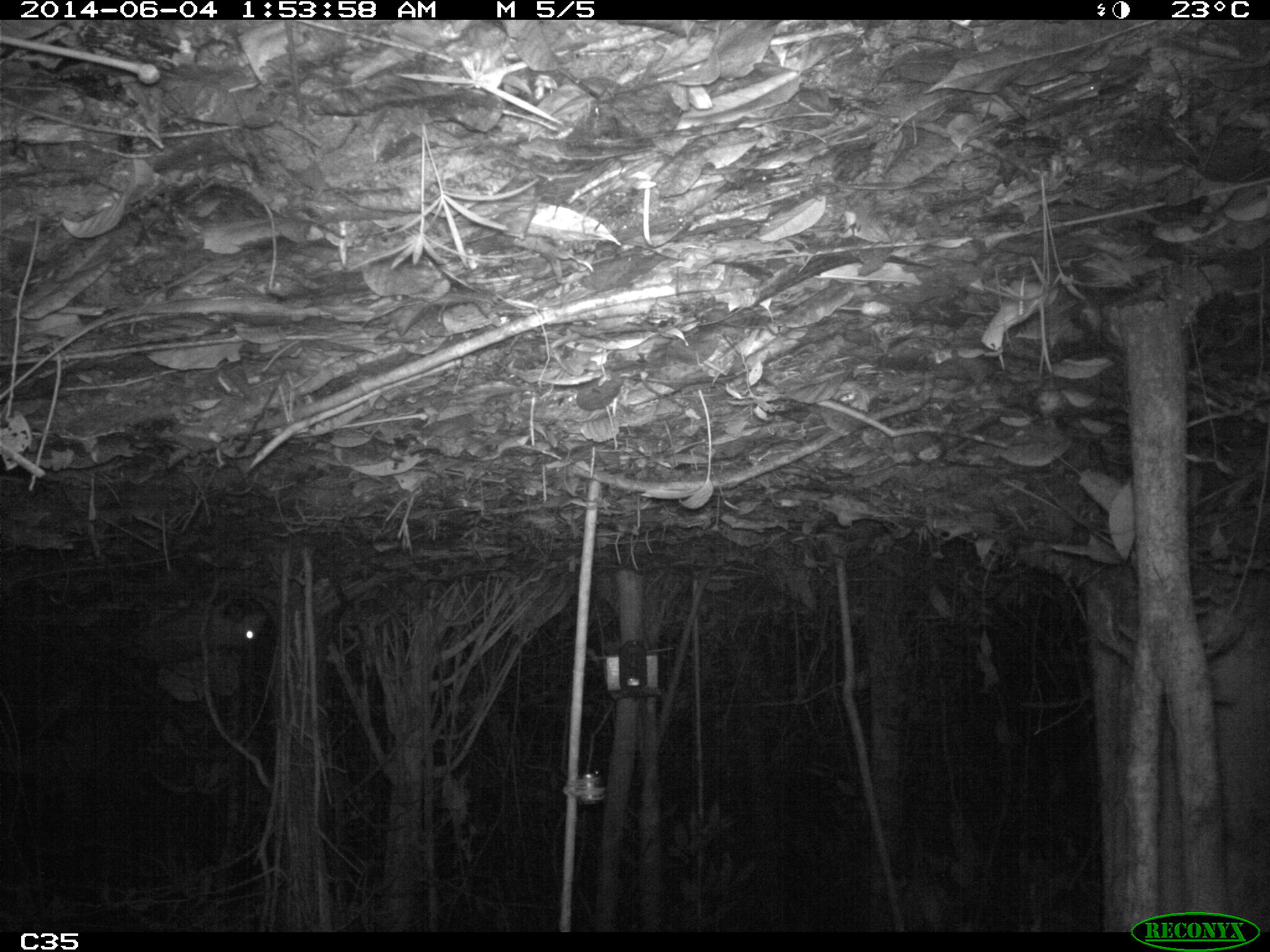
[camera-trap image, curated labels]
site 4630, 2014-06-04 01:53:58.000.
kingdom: Animalia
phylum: Chordata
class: Mammalia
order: Rodentia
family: Cuniculidae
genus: Cuniculus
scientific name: Cuniculus paca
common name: spotted paca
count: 1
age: adult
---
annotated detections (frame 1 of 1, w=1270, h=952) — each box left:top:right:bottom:
cuniculus paca: 132:592:263:657; 556:379:623:412